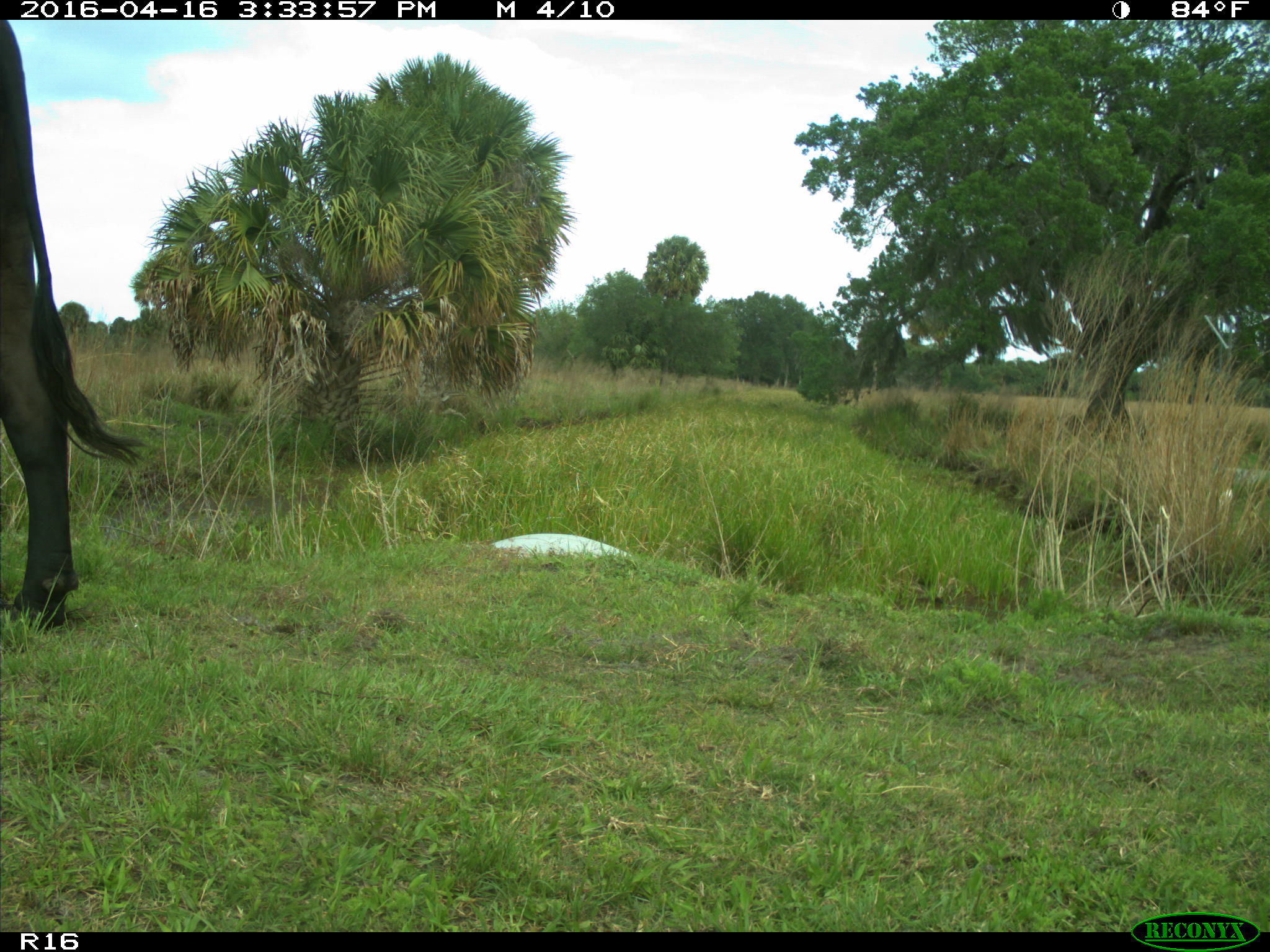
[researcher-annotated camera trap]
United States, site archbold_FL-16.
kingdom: Animalia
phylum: Chordata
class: Mammalia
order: Artiodactyla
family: Bovidae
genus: Bos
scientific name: Bos taurus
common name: domestic cow